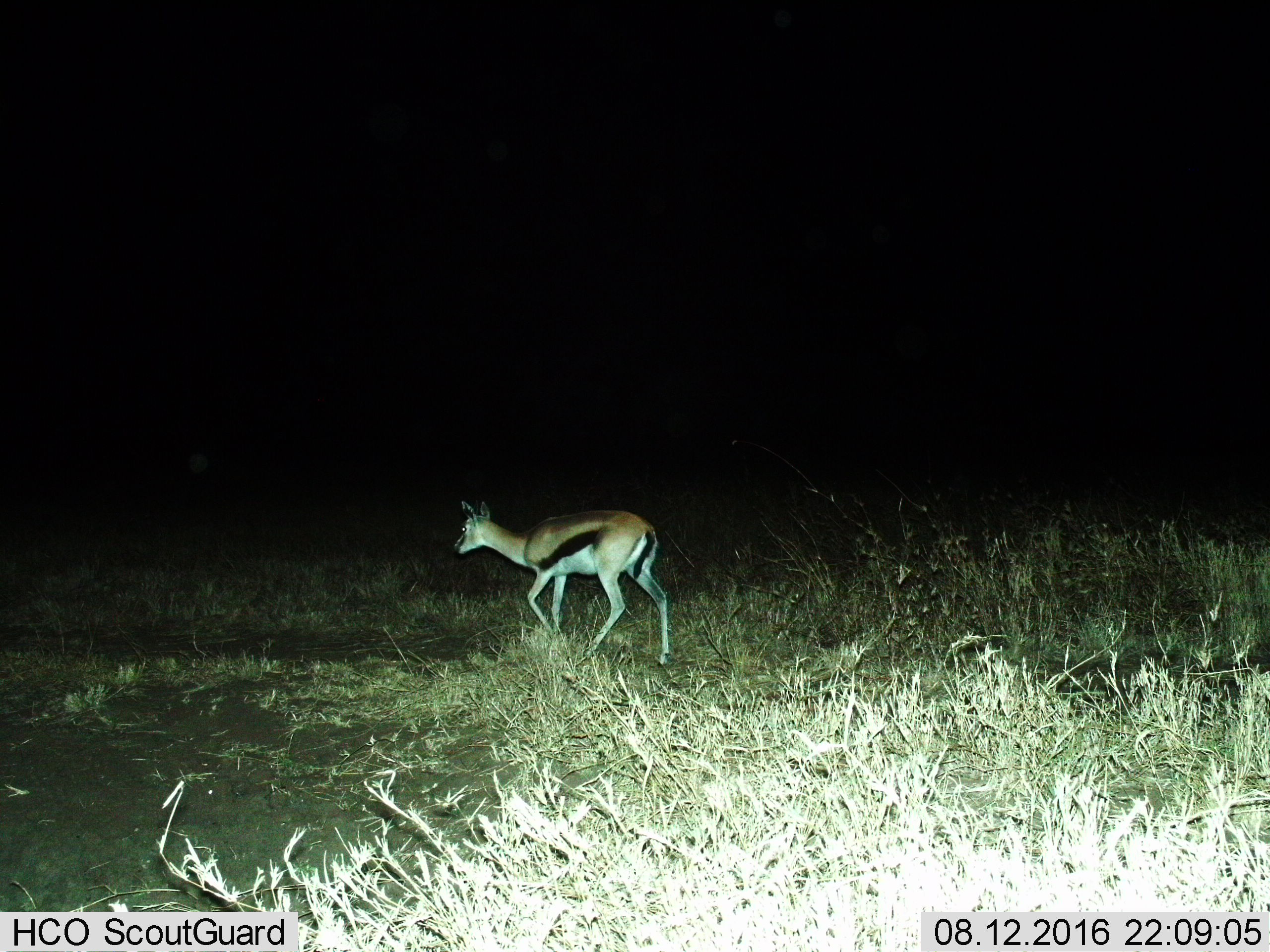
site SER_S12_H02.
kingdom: Animalia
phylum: Chordata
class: Mammalia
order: Artiodactyla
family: Bovidae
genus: Eudorcas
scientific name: Eudorcas thomsonii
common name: thomson's gazelle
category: gazellethomsons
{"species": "gazellethomsons (thomson's gazelle) (Eudorcas thomsonii)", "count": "1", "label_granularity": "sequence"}